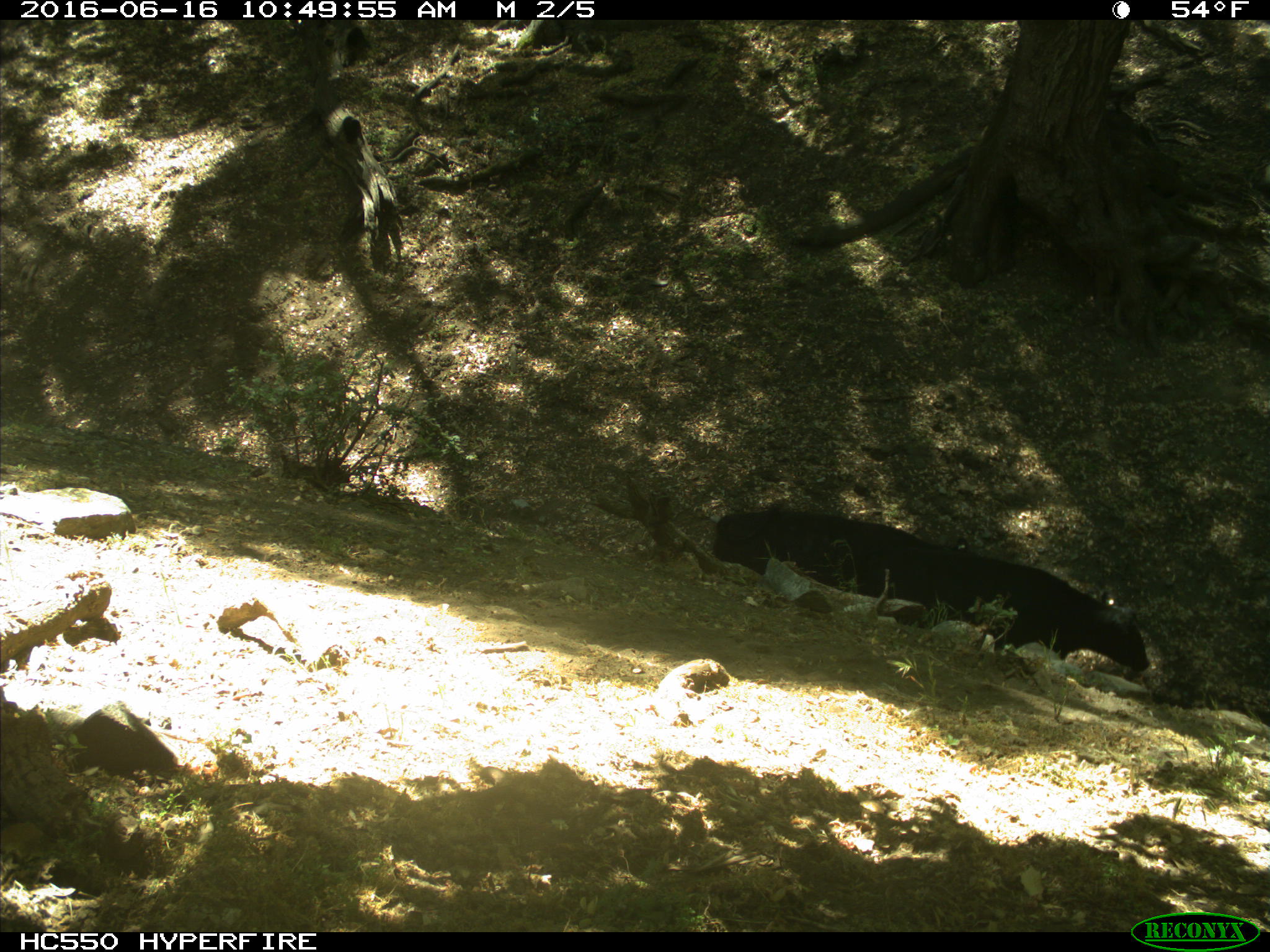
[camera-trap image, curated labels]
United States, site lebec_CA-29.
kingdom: Animalia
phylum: Chordata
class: Mammalia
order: Artiodactyla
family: Bovidae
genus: Bos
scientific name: Bos taurus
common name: domestic cow